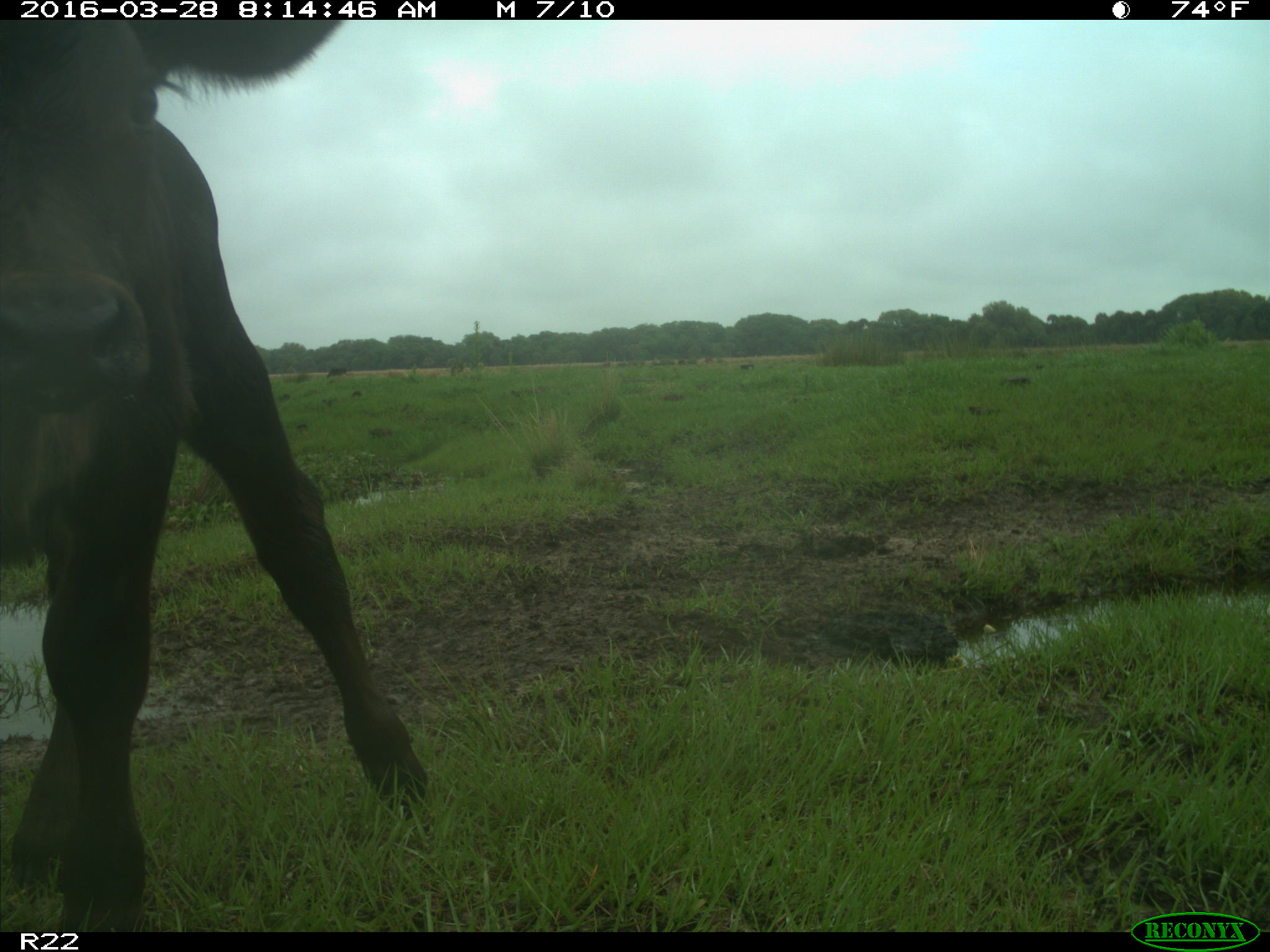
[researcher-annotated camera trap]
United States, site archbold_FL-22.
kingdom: Animalia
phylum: Chordata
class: Mammalia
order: Artiodactyla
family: Bovidae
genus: Bos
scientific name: Bos taurus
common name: domestic cow